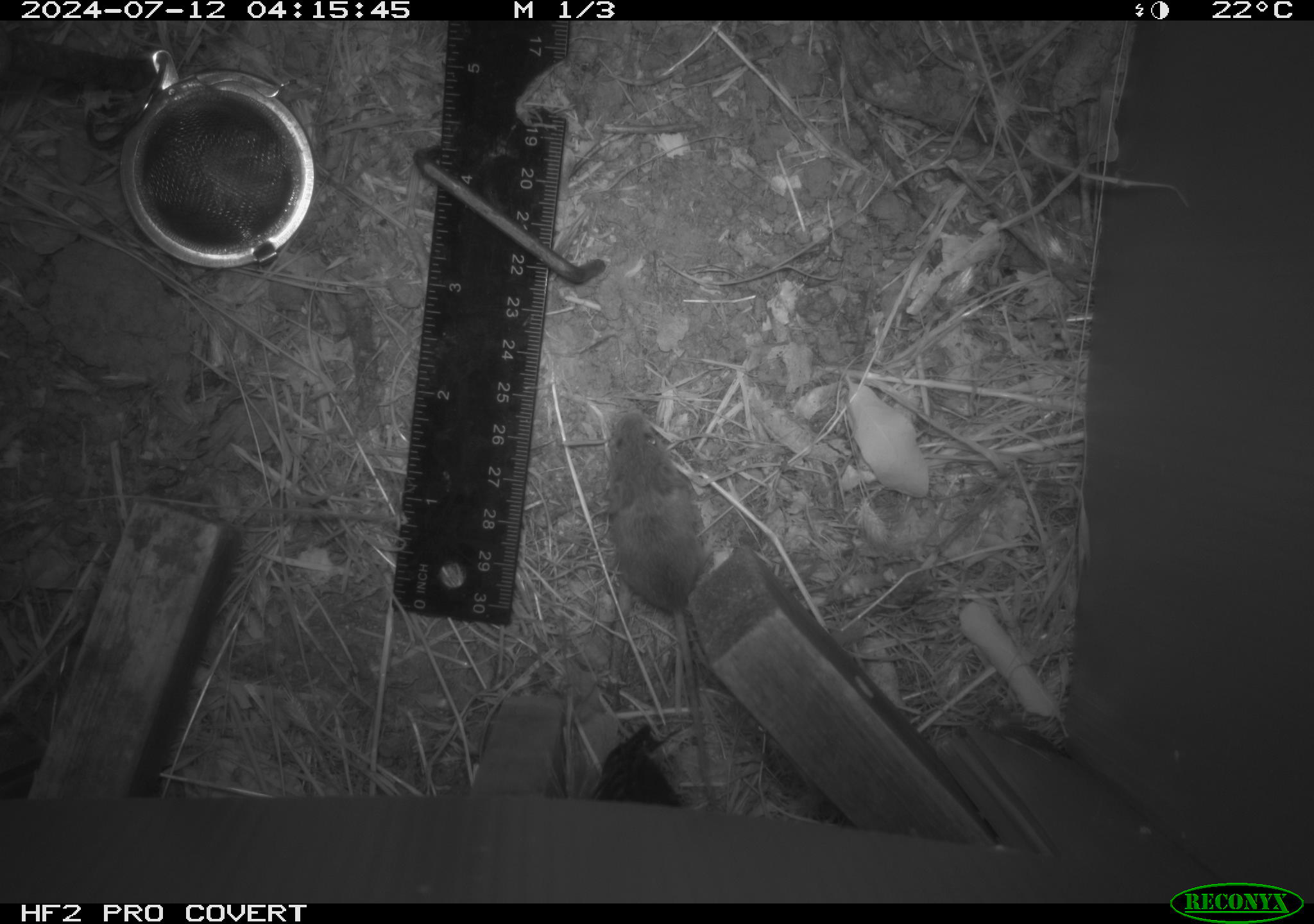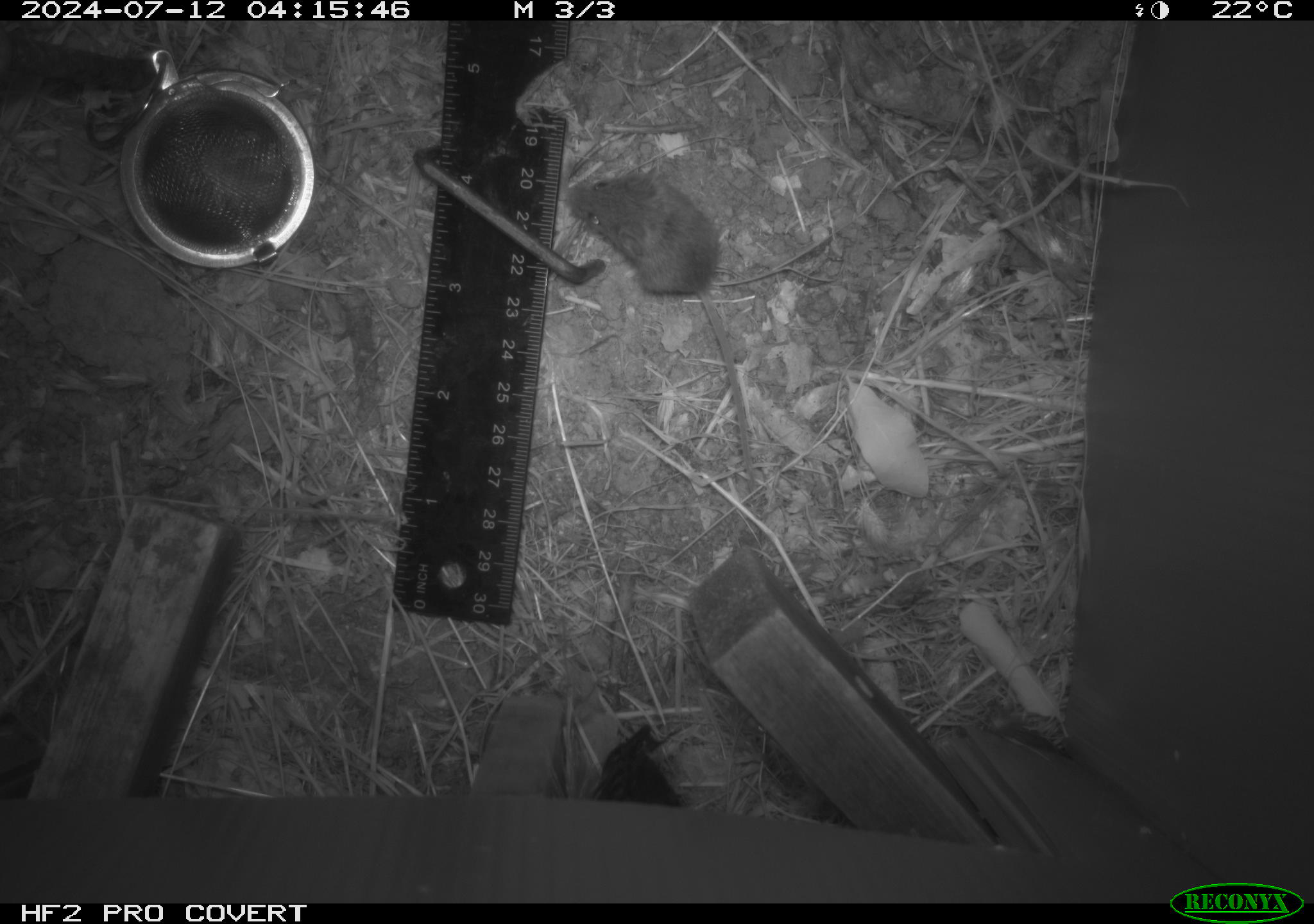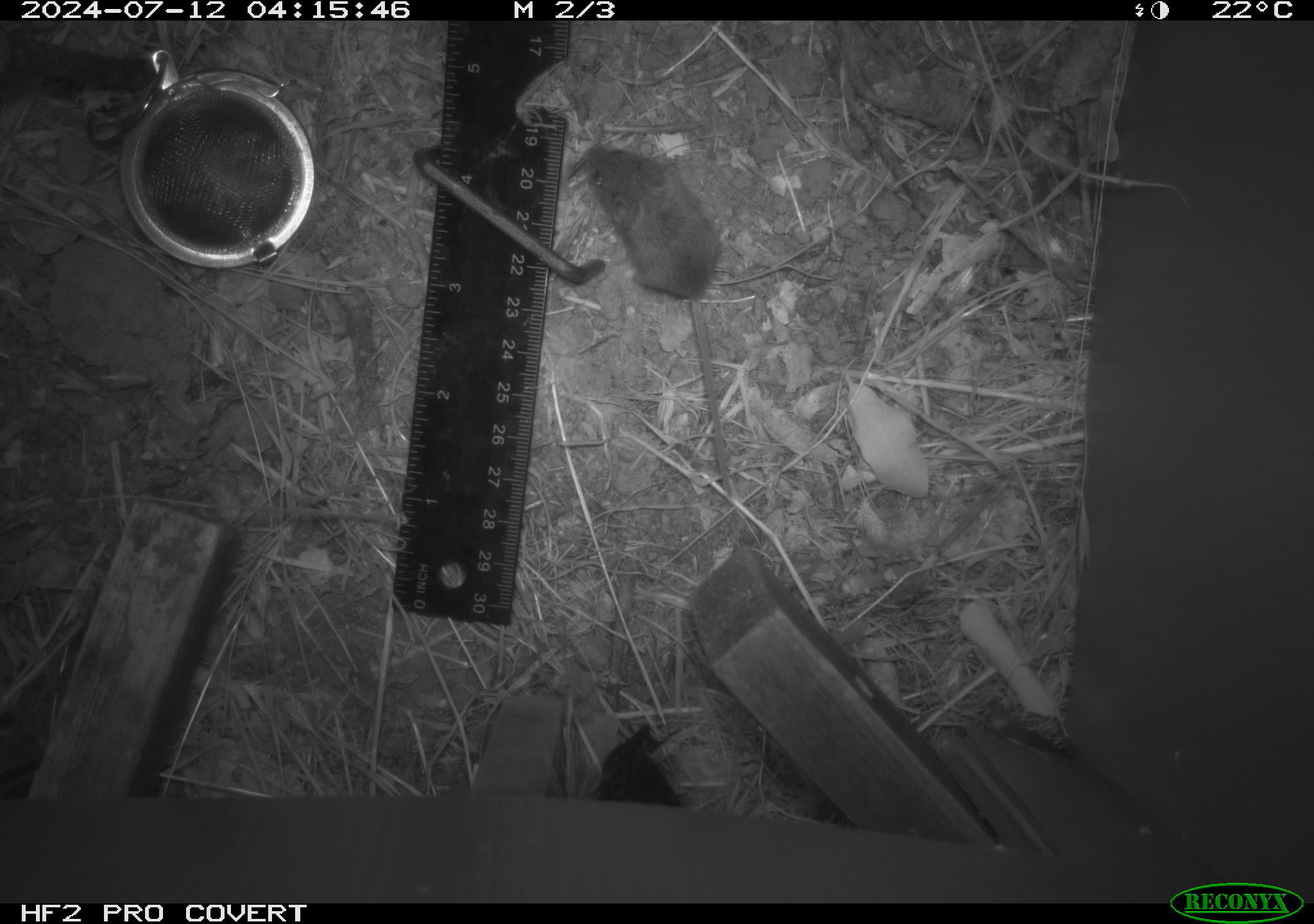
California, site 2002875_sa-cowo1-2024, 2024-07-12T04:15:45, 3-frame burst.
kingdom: Animalia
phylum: Chordata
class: Mammalia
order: Rodentia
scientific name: Rodentia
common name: mouse species